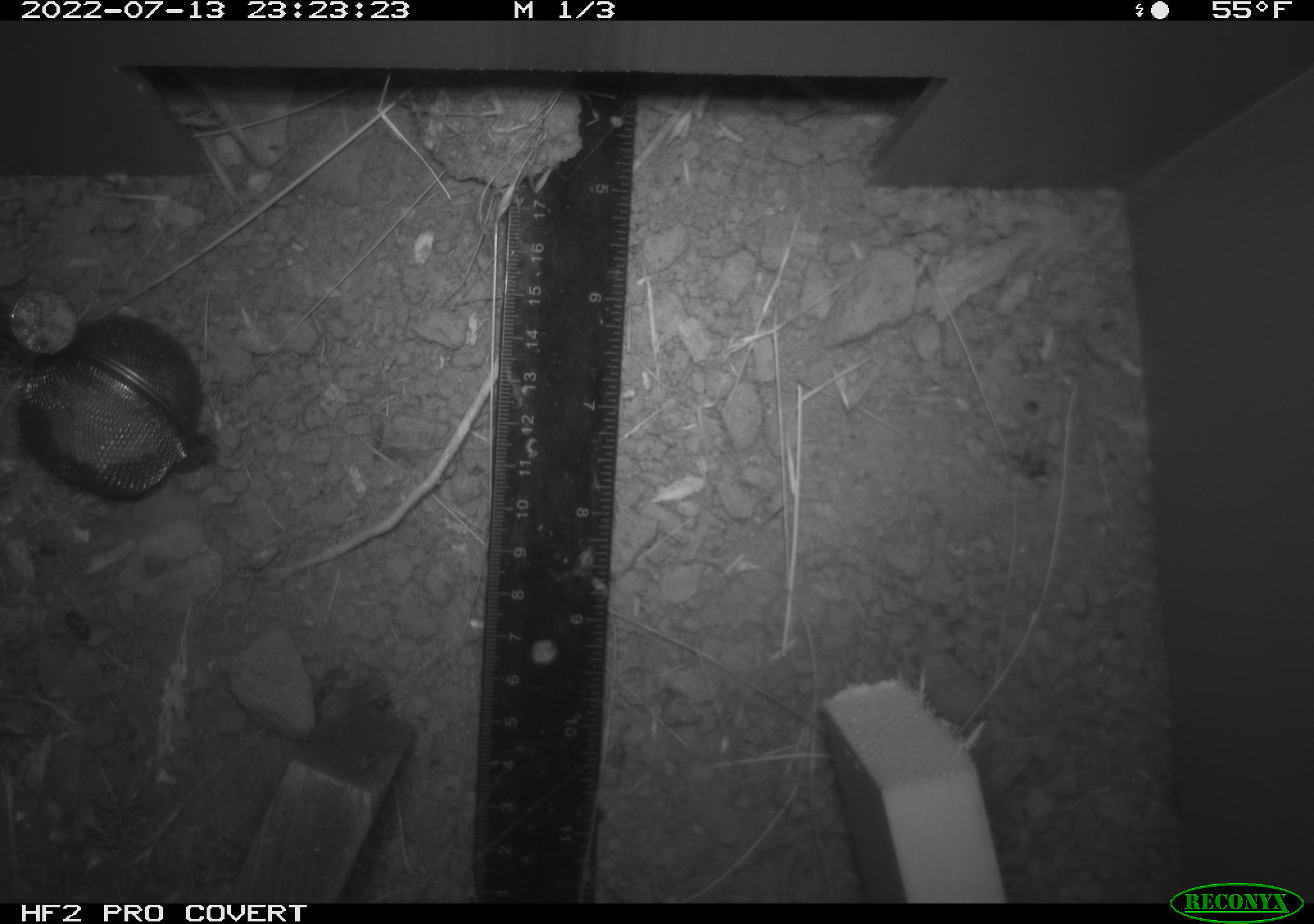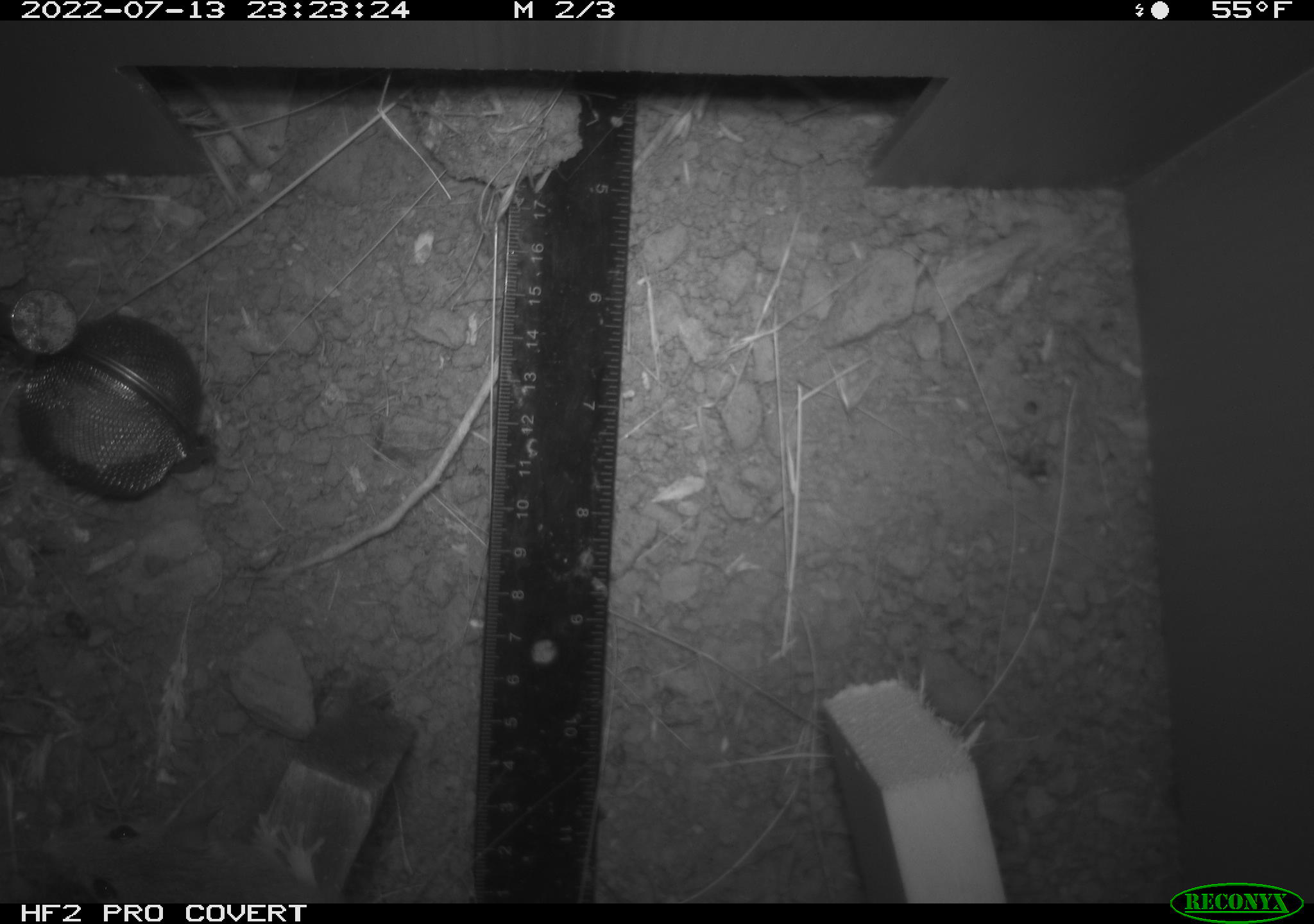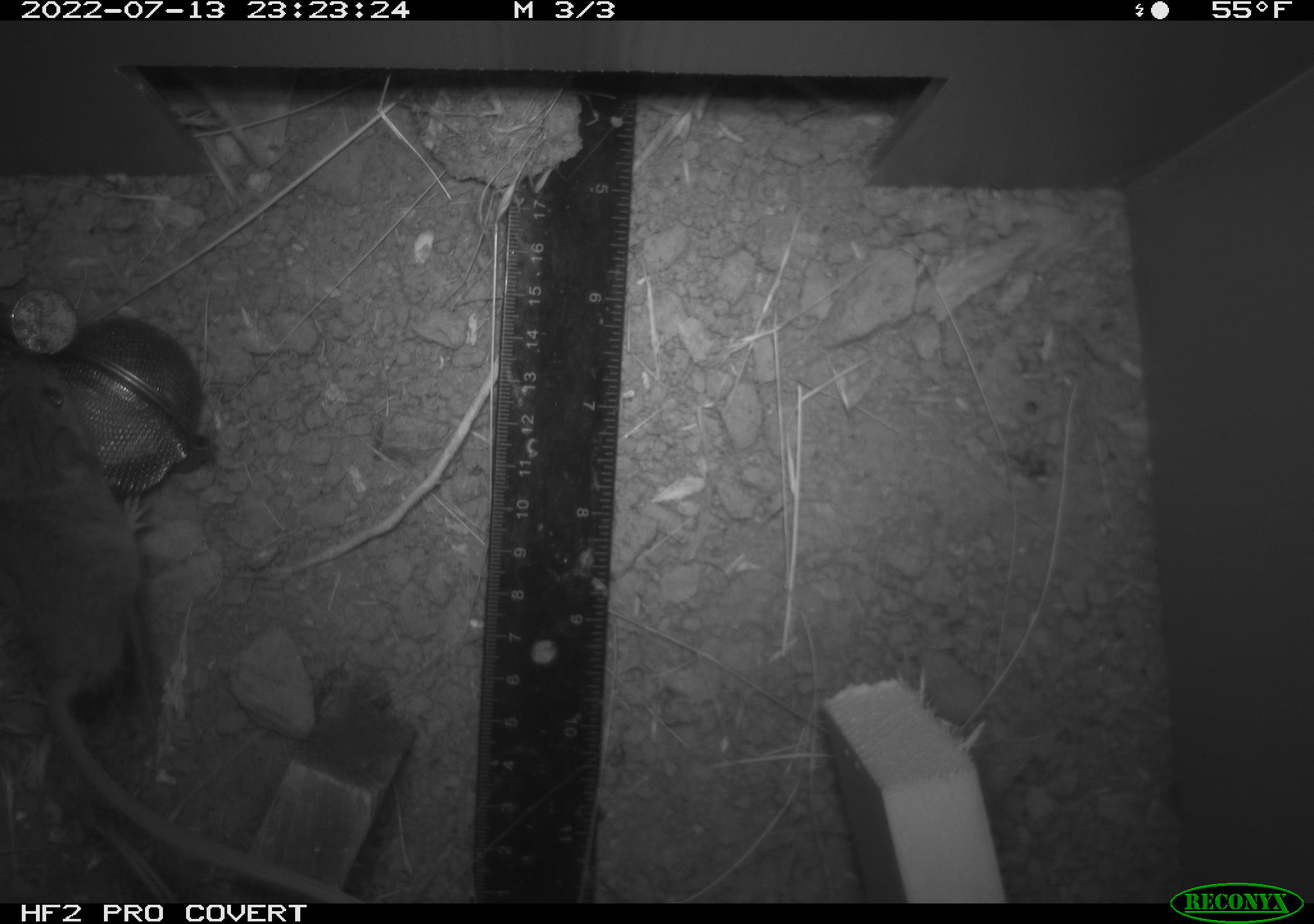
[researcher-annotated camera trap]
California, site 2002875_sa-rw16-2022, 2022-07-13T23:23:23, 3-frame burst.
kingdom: Animalia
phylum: Chordata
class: Mammalia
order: Rodentia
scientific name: Rodentia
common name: mouse species